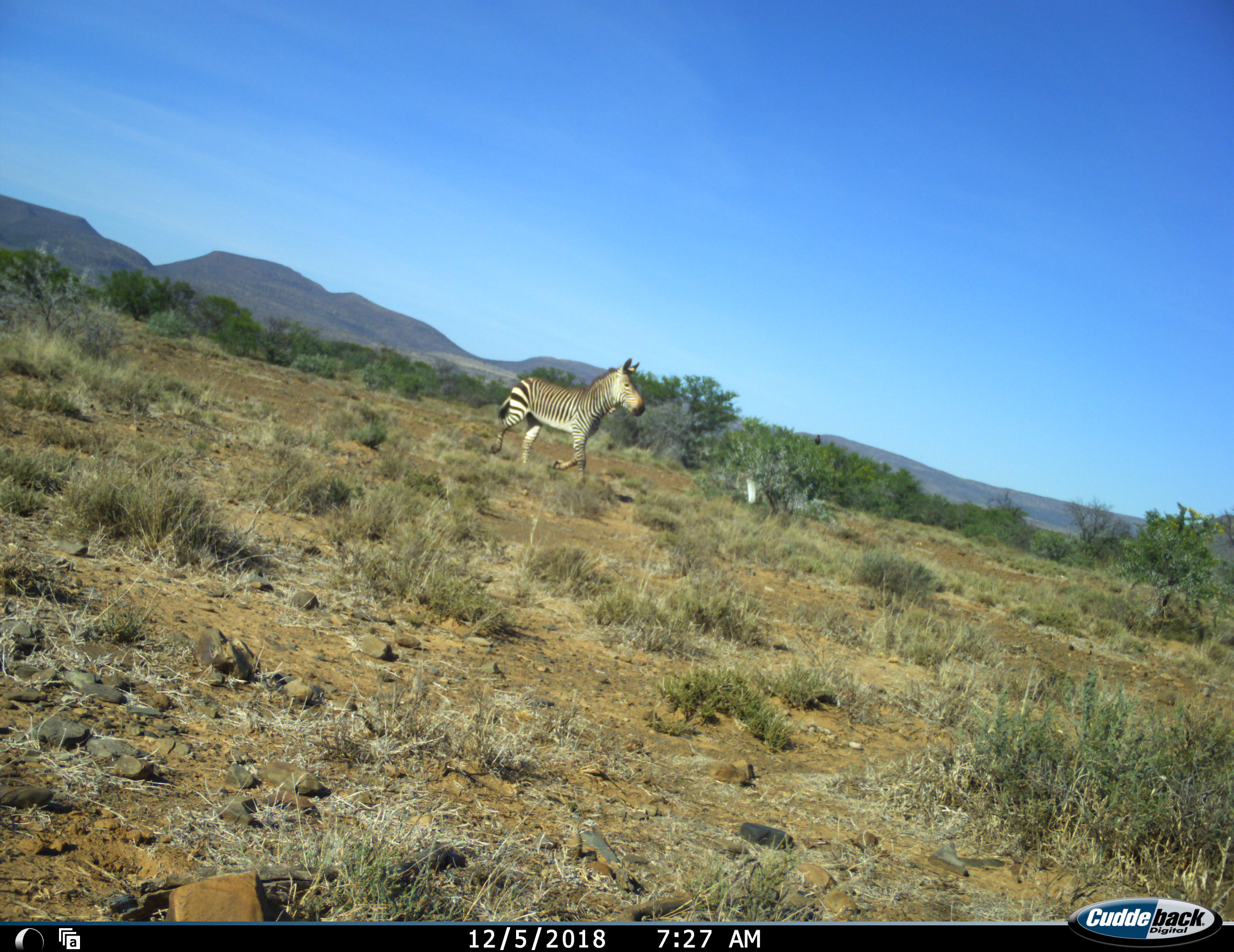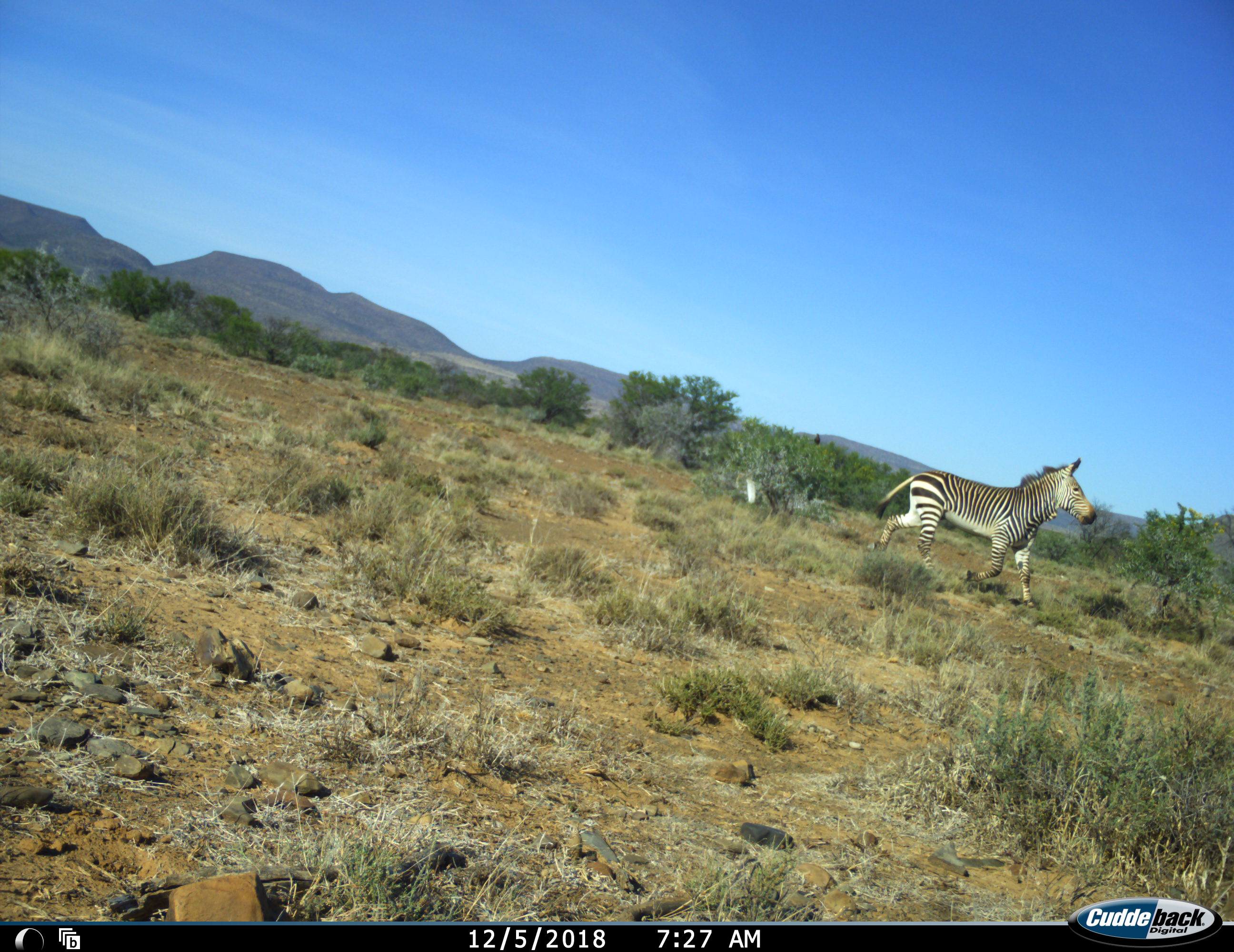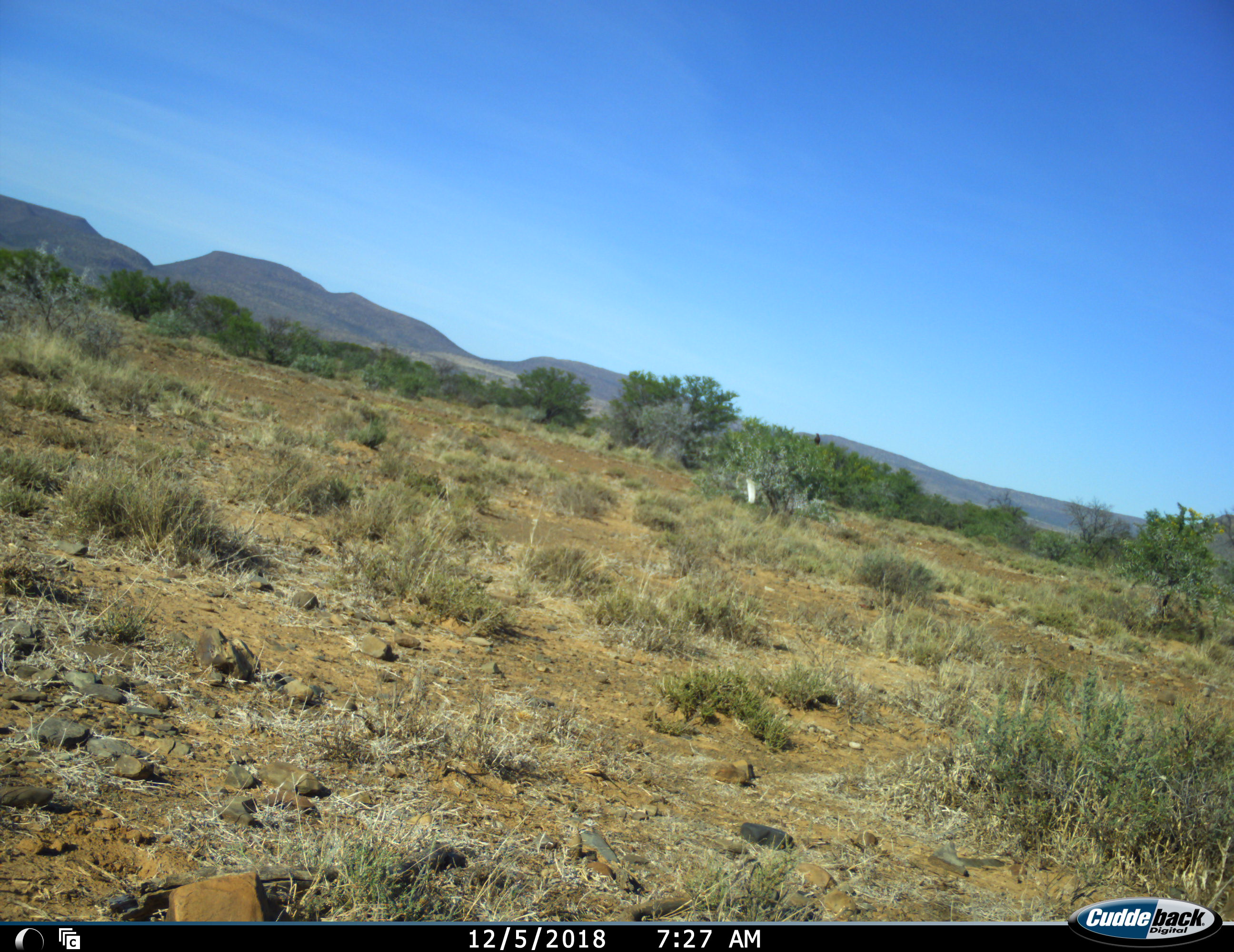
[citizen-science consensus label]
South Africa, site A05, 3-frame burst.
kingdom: Animalia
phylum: Chordata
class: Mammalia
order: Perissodactyla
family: Equidae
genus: Equus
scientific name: Equus zebra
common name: mountain zebra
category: zebramountain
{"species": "zebramountain (mountain zebra) (Equus zebra)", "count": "1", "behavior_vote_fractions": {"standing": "0%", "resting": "0%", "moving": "100%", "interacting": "0%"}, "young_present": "0%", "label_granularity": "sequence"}